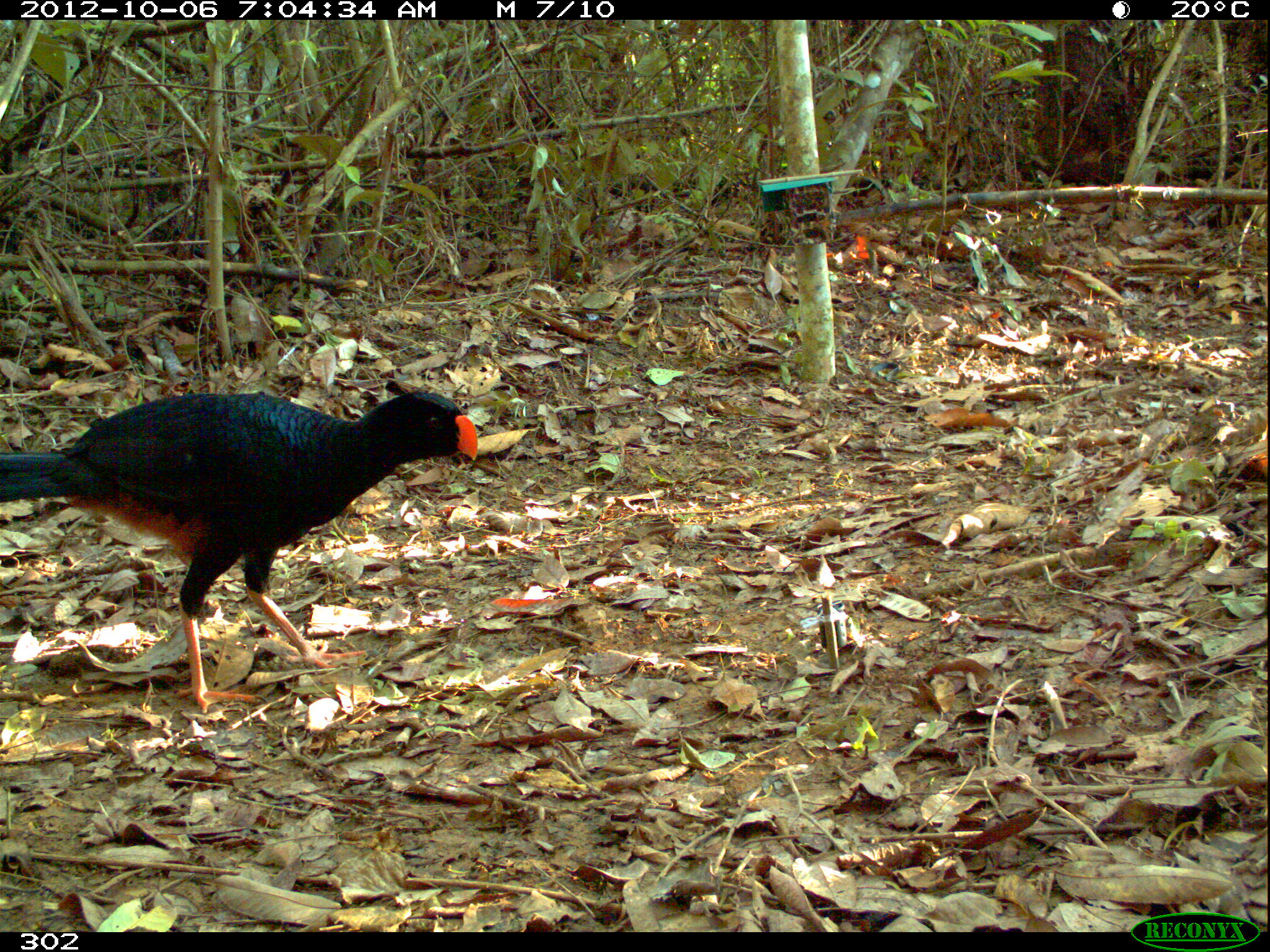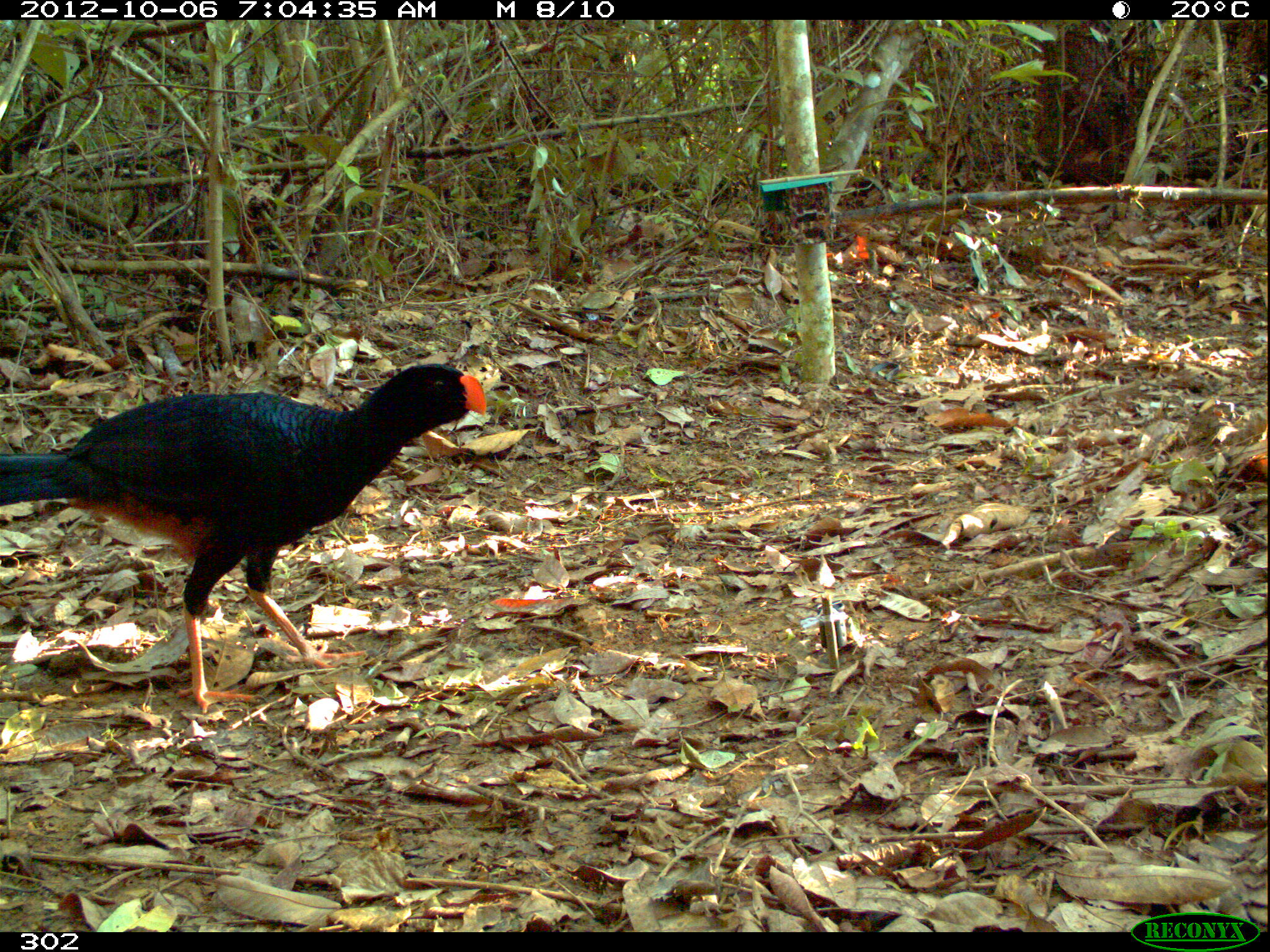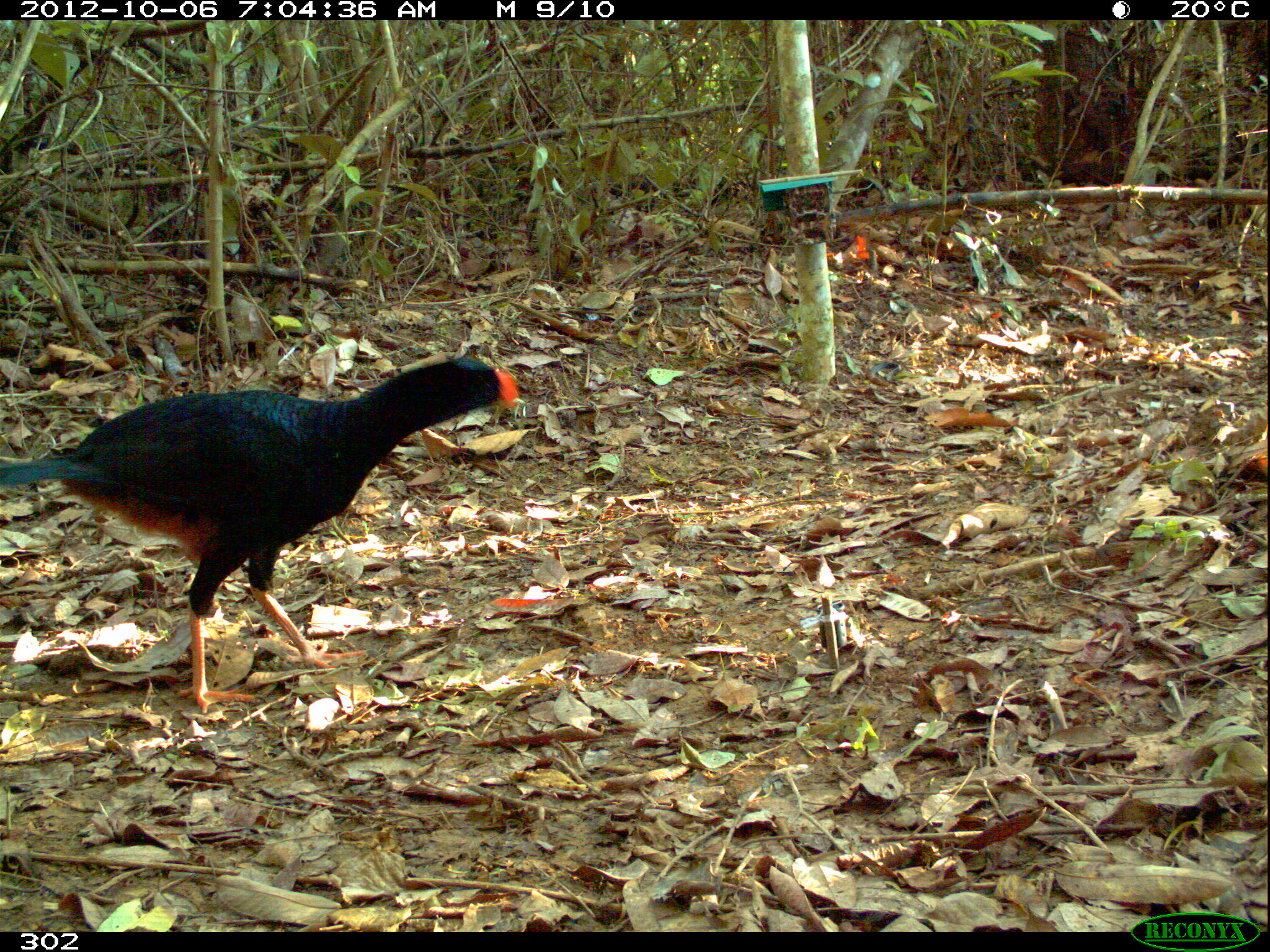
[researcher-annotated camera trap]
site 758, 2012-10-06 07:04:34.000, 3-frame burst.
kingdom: Animalia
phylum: Chordata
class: Aves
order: Galliformes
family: Cracidae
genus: Mitu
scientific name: Mitu tuberosum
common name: razor-billed curassow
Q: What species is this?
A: Mitu tuberosum (razor-billed curassow).